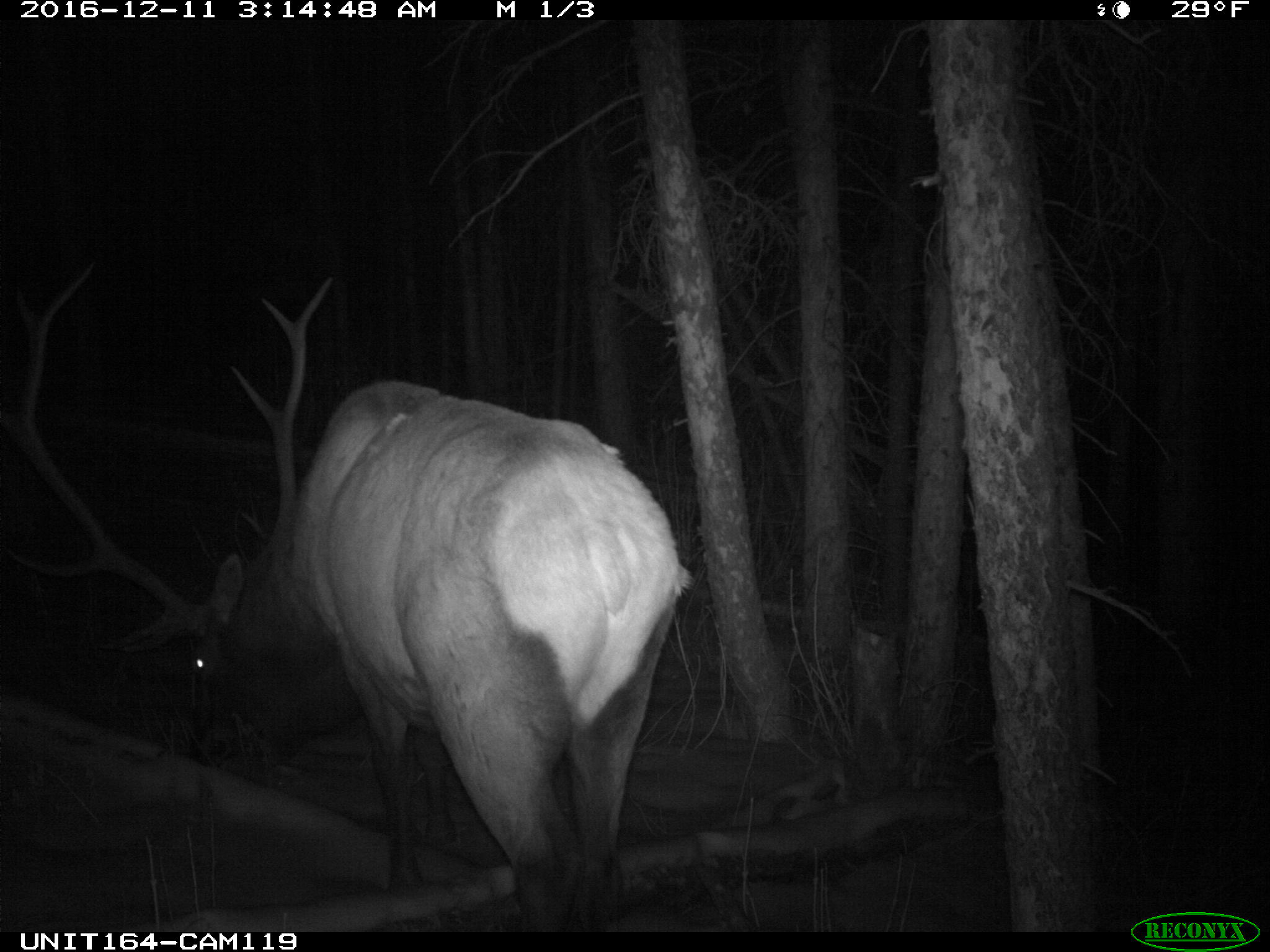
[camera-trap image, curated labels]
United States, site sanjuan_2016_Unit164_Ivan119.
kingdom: Animalia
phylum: Chordata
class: Mammalia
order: Artiodactyla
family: Cervidae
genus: Cervus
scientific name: Cervus elaphus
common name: red deer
Cervus elaphus (red deer).